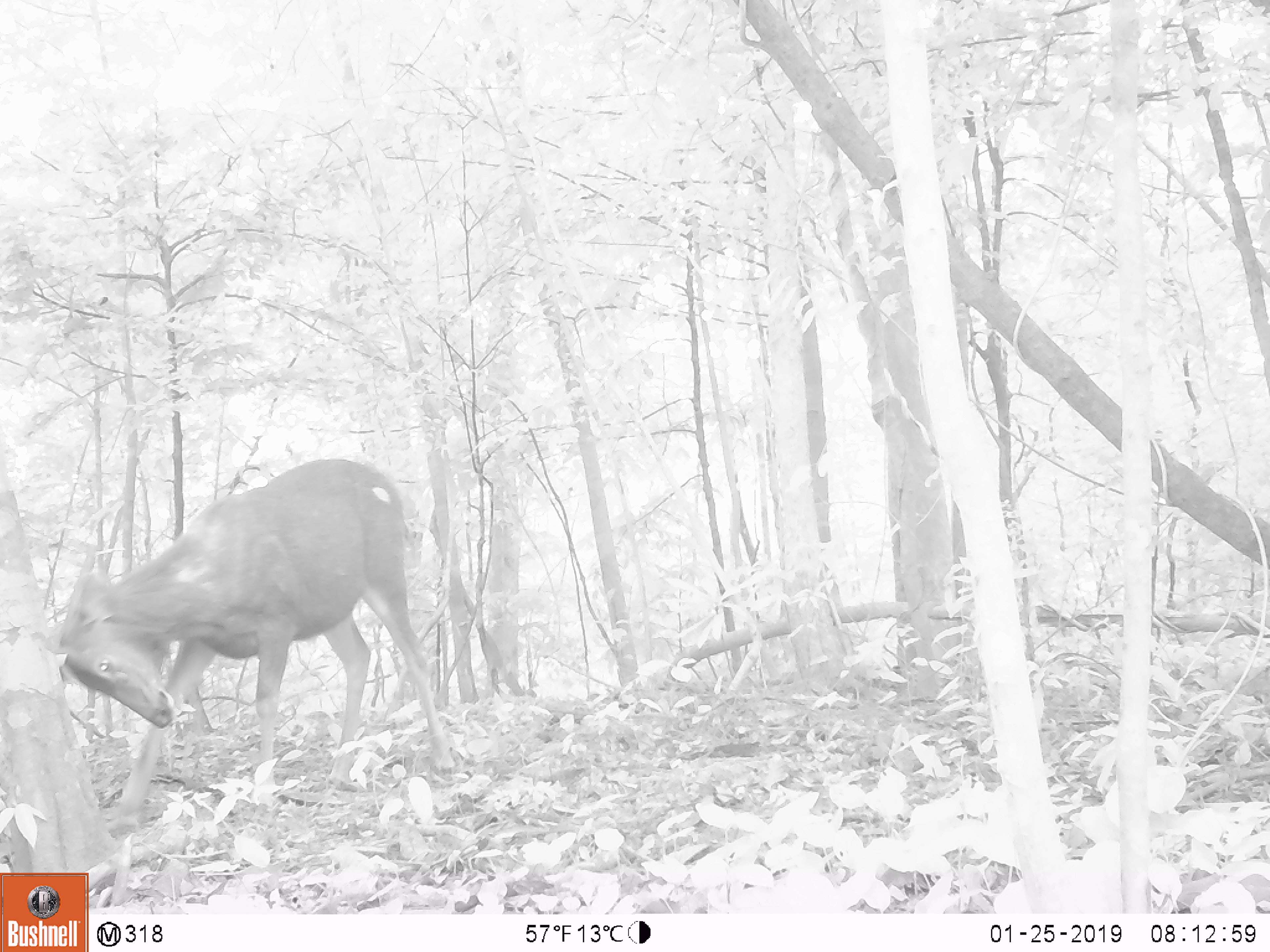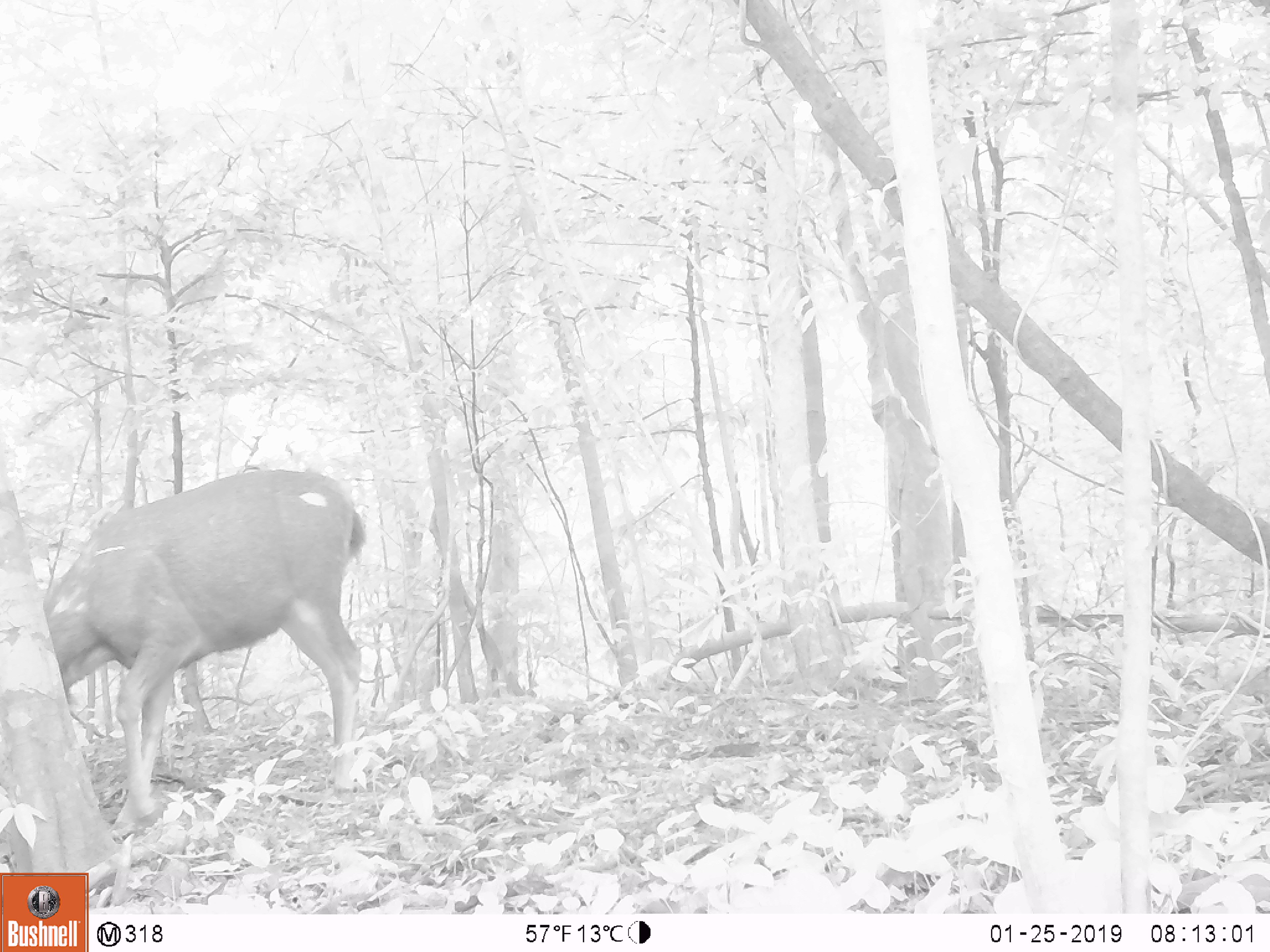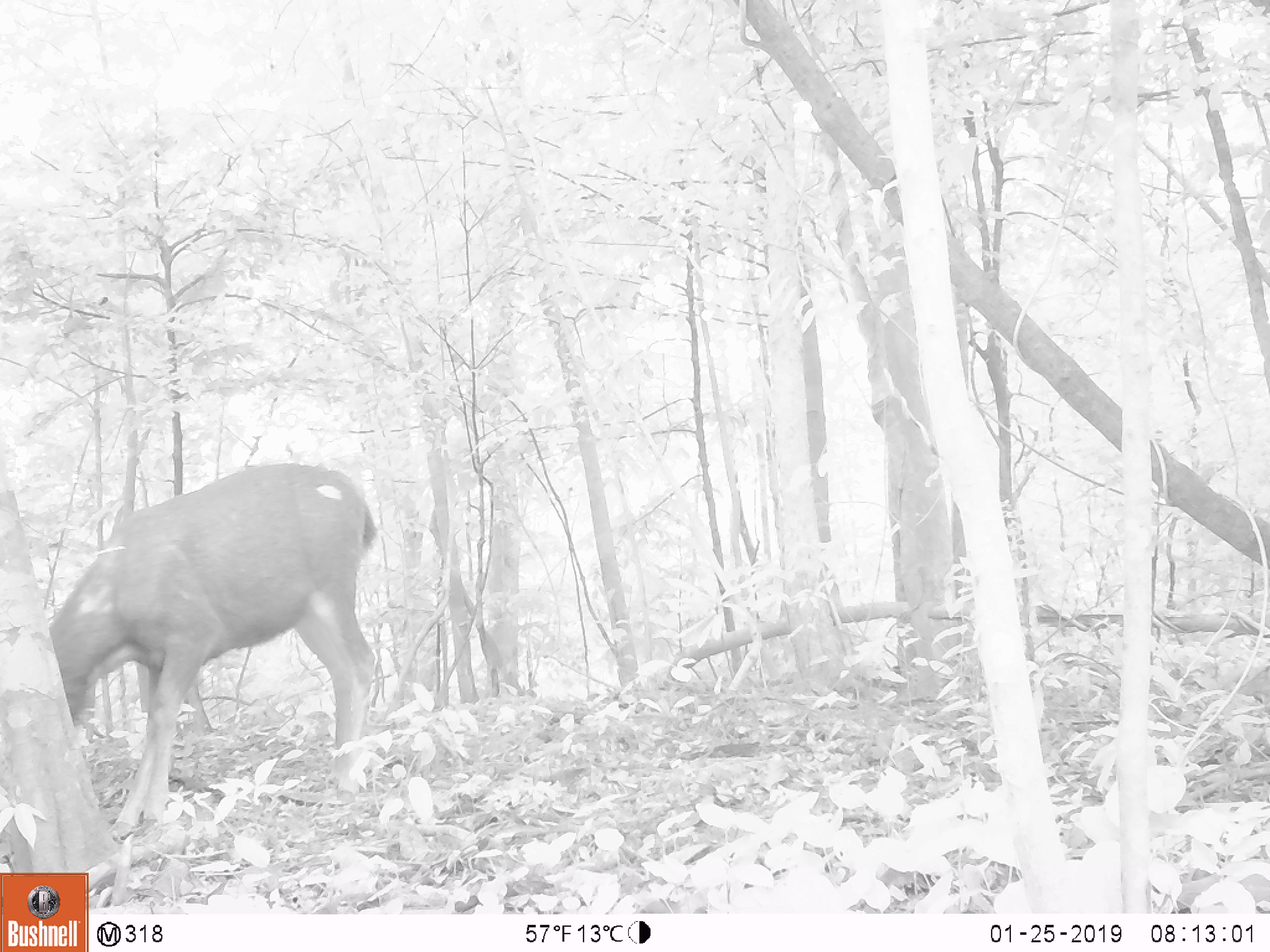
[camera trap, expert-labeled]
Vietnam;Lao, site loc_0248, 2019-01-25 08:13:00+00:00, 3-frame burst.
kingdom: Animalia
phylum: Chordata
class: Mammalia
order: Artiodactyla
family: Cervidae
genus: Rusa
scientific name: Rusa unicolor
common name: sambar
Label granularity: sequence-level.